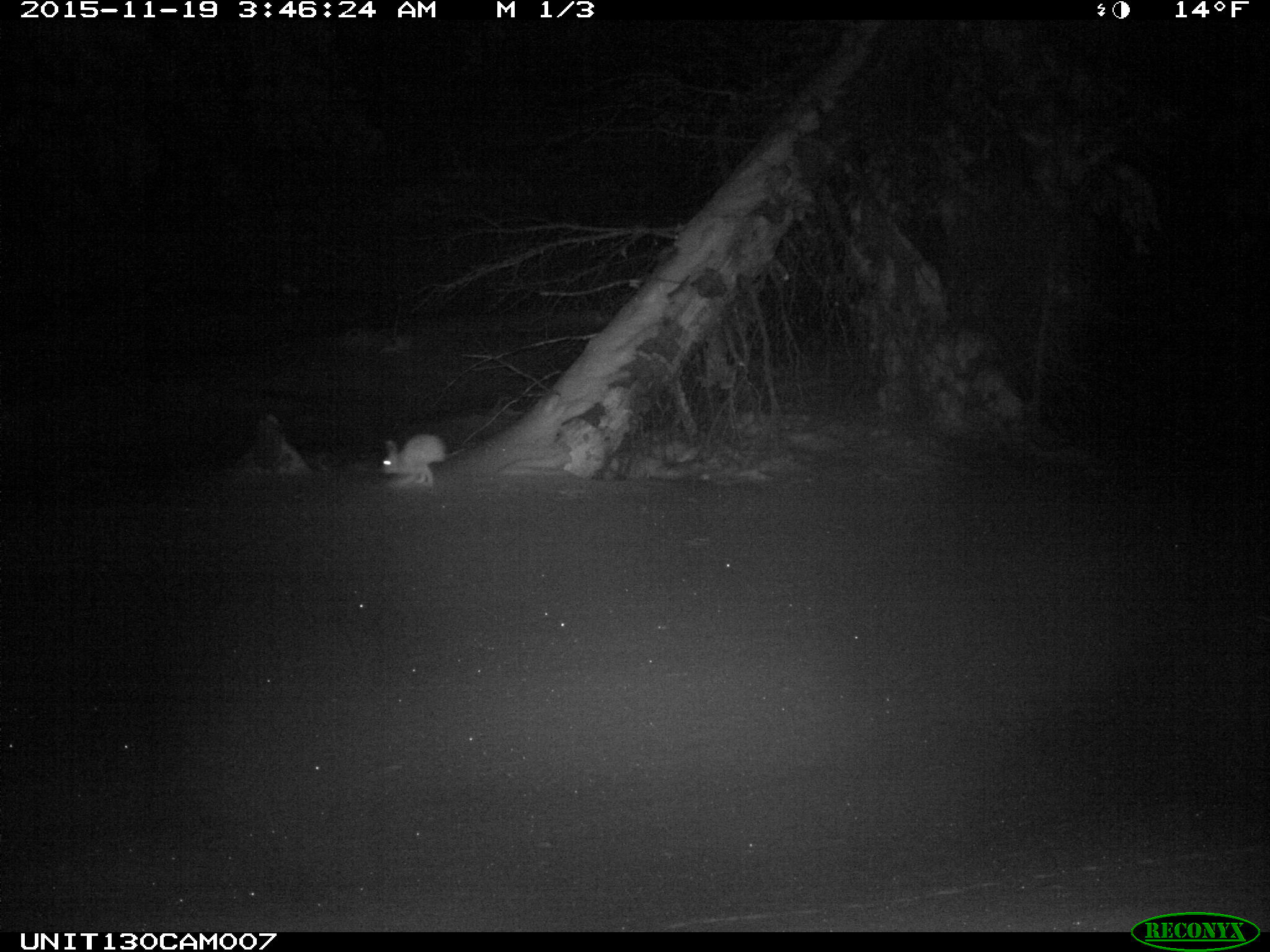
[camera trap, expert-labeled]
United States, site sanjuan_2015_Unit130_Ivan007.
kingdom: Animalia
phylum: Chordata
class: Mammalia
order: Lagomorpha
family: Leporidae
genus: Lepus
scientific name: Lepus americanus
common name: snowshoe hare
Lepus americanus (snowshoe hare).